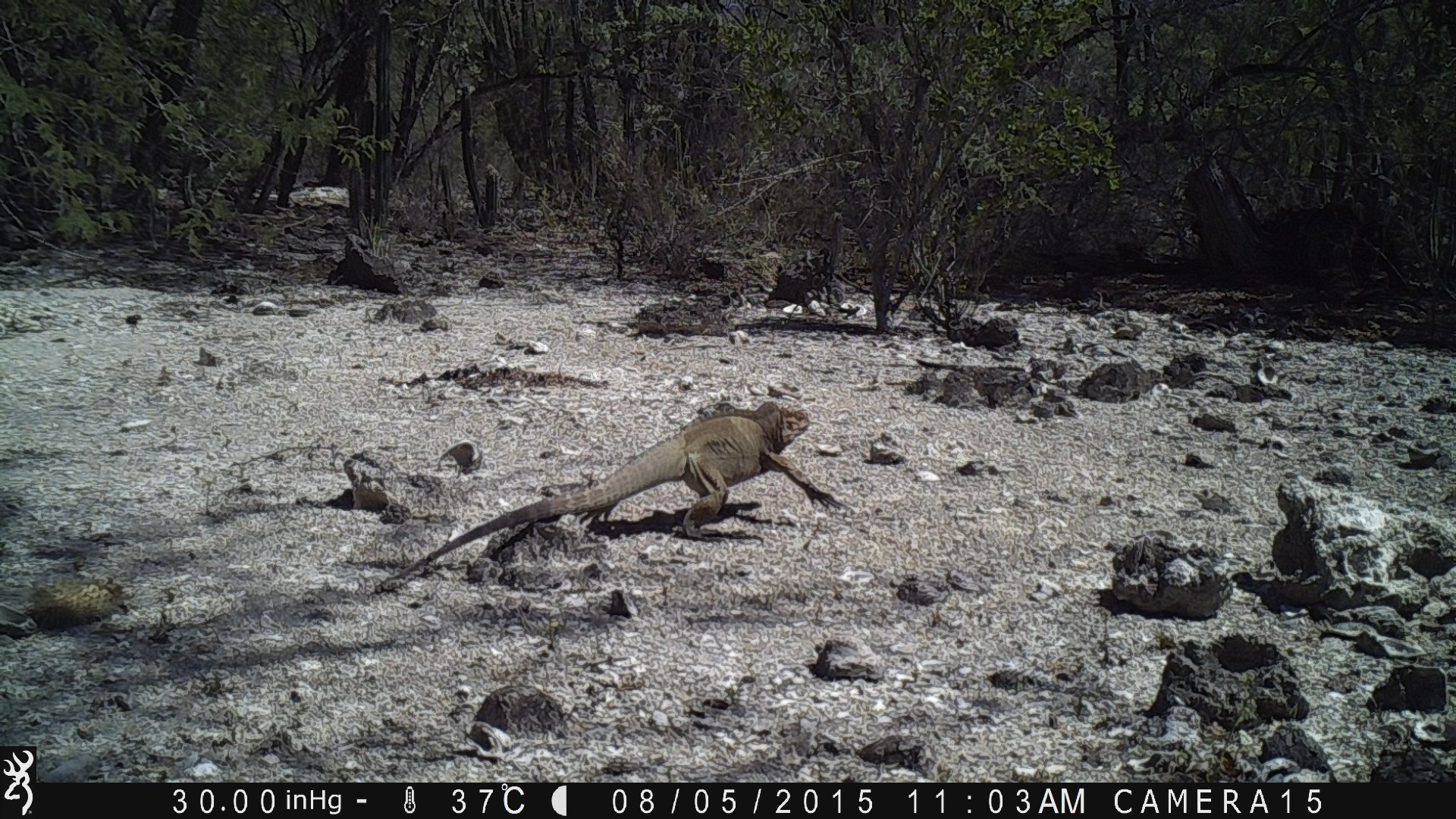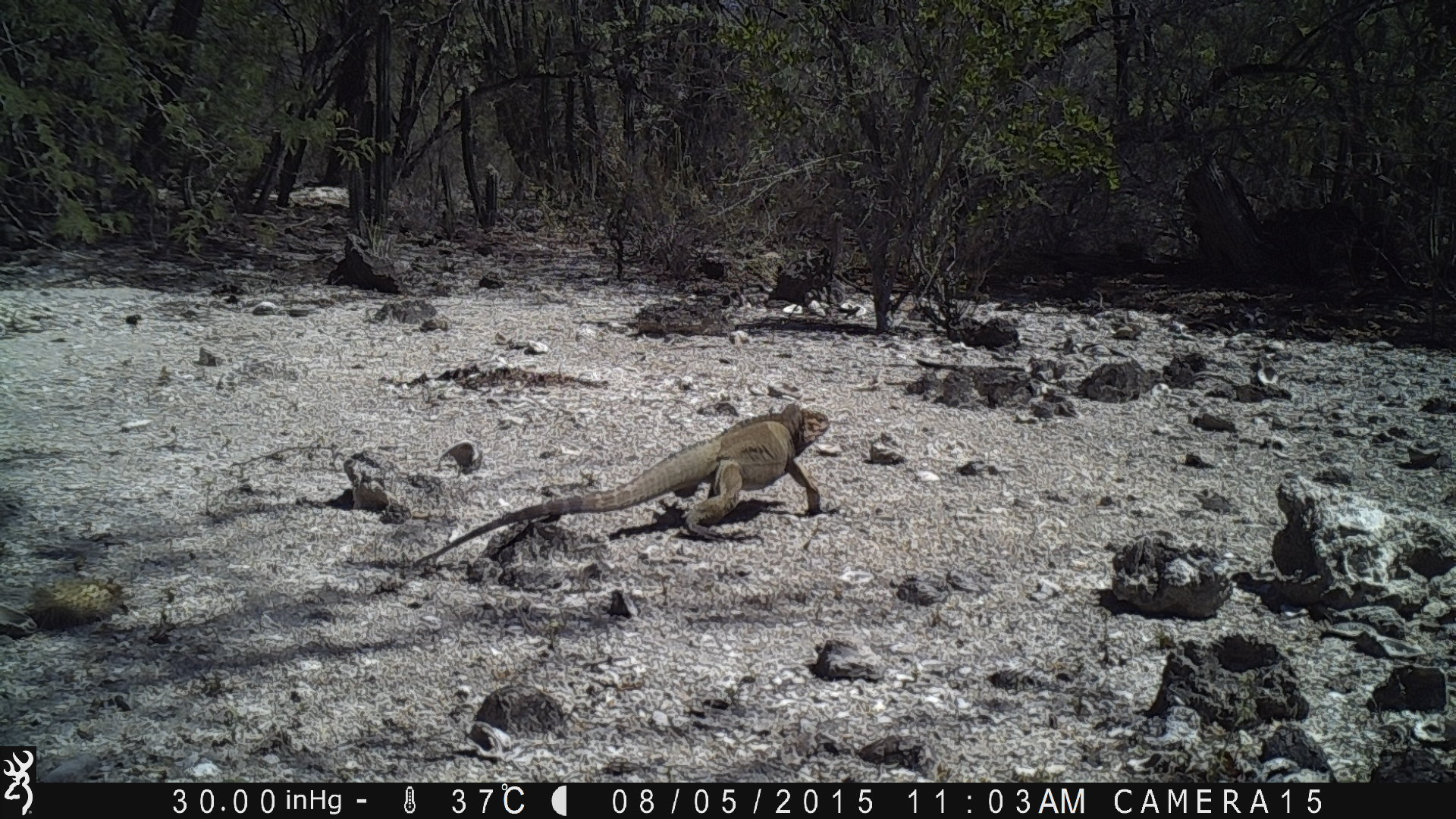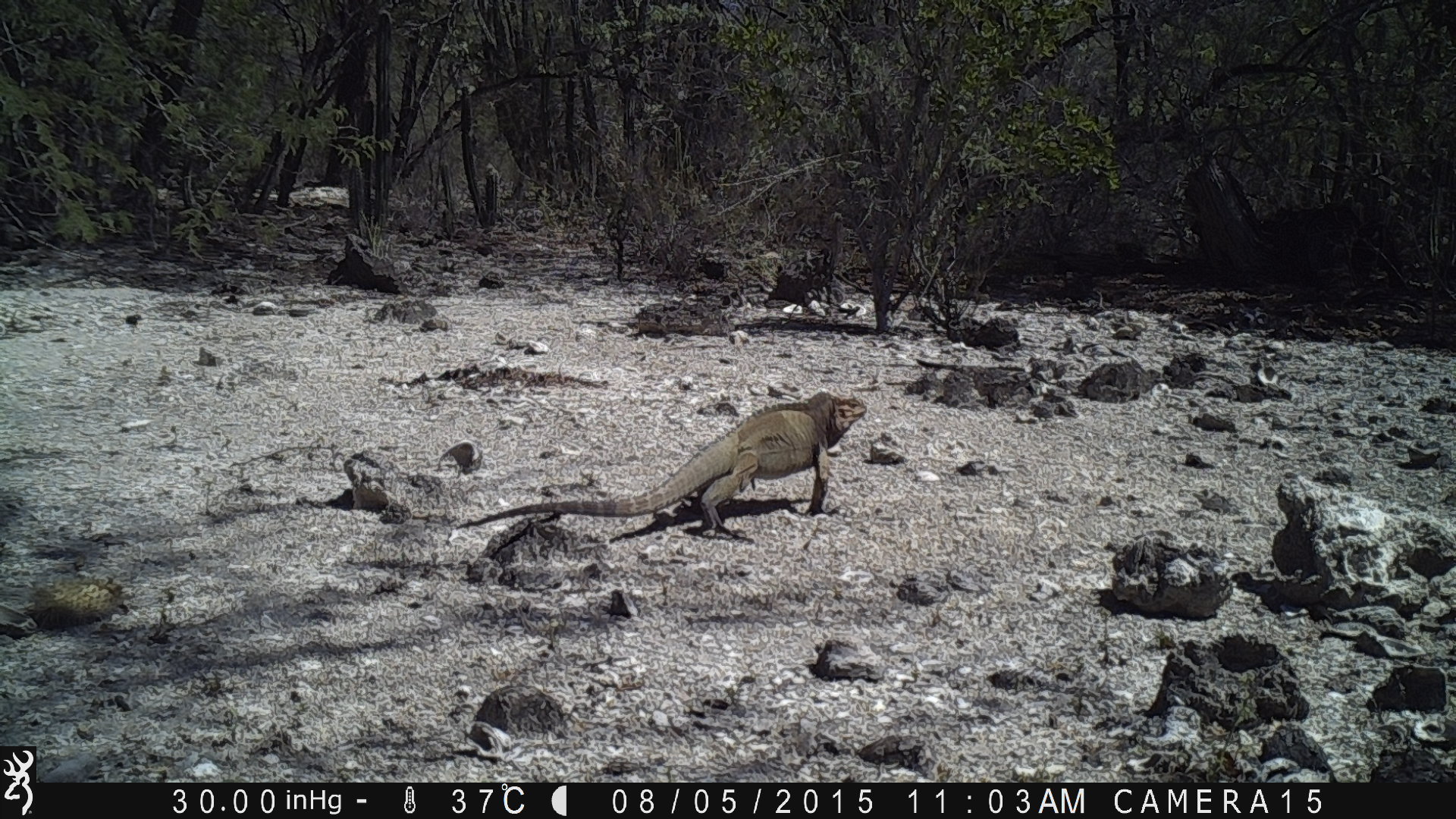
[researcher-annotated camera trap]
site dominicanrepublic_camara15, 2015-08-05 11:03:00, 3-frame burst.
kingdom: Animalia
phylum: Chordata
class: Reptilia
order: Squamata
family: Iguanidae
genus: Iguana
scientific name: Iguana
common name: typical iguanas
Iguana (typical iguanas).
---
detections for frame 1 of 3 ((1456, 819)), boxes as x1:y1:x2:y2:
iguana: 387:400:842:582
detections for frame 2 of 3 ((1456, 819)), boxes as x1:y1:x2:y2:
iguana: 415:402:830:557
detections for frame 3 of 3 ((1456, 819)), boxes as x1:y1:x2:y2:
iguana: 444:386:873:553